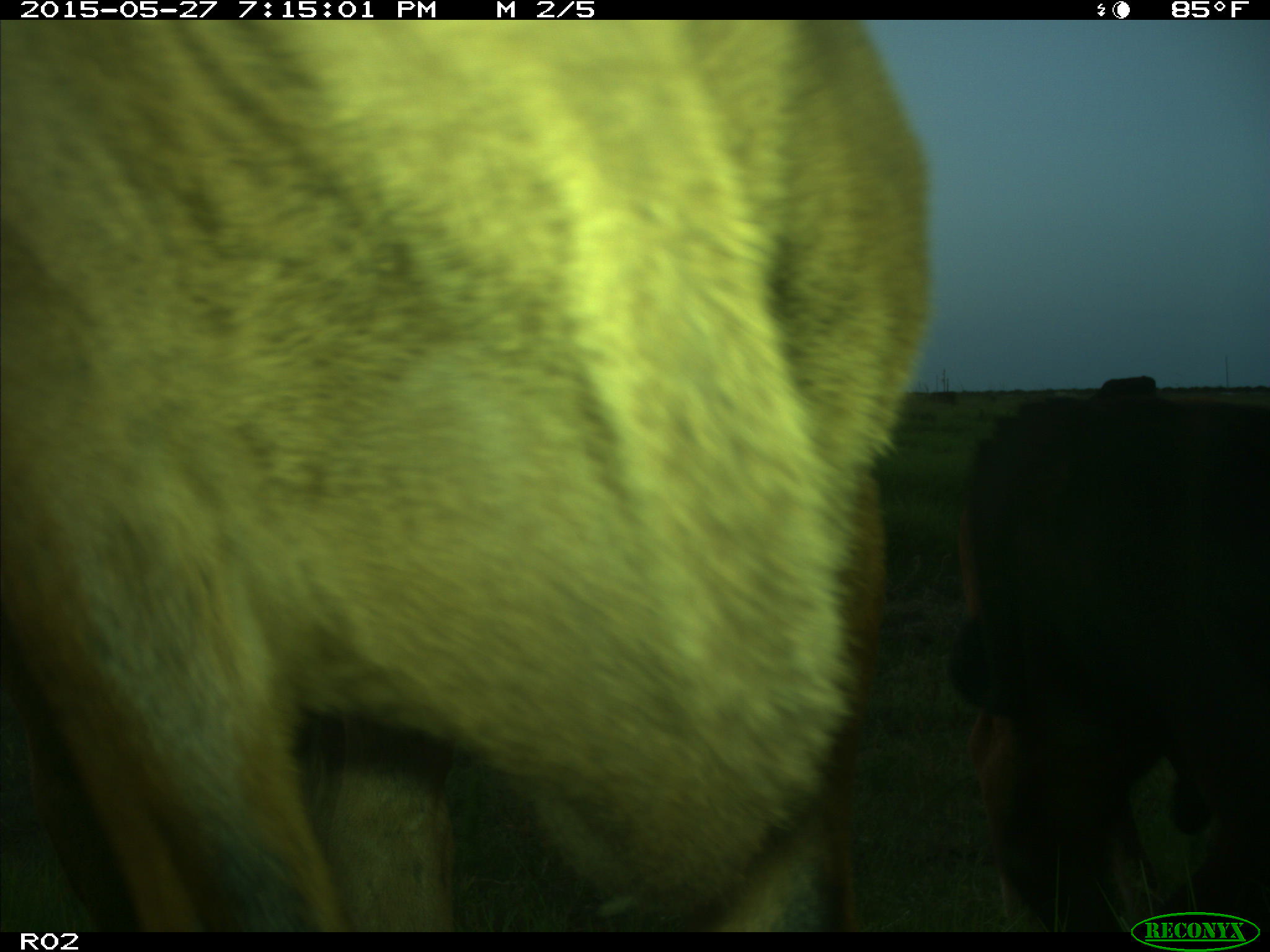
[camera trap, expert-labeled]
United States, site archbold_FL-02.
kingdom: Animalia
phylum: Chordata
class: Mammalia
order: Artiodactyla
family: Bovidae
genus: Bos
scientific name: Bos taurus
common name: domestic cow